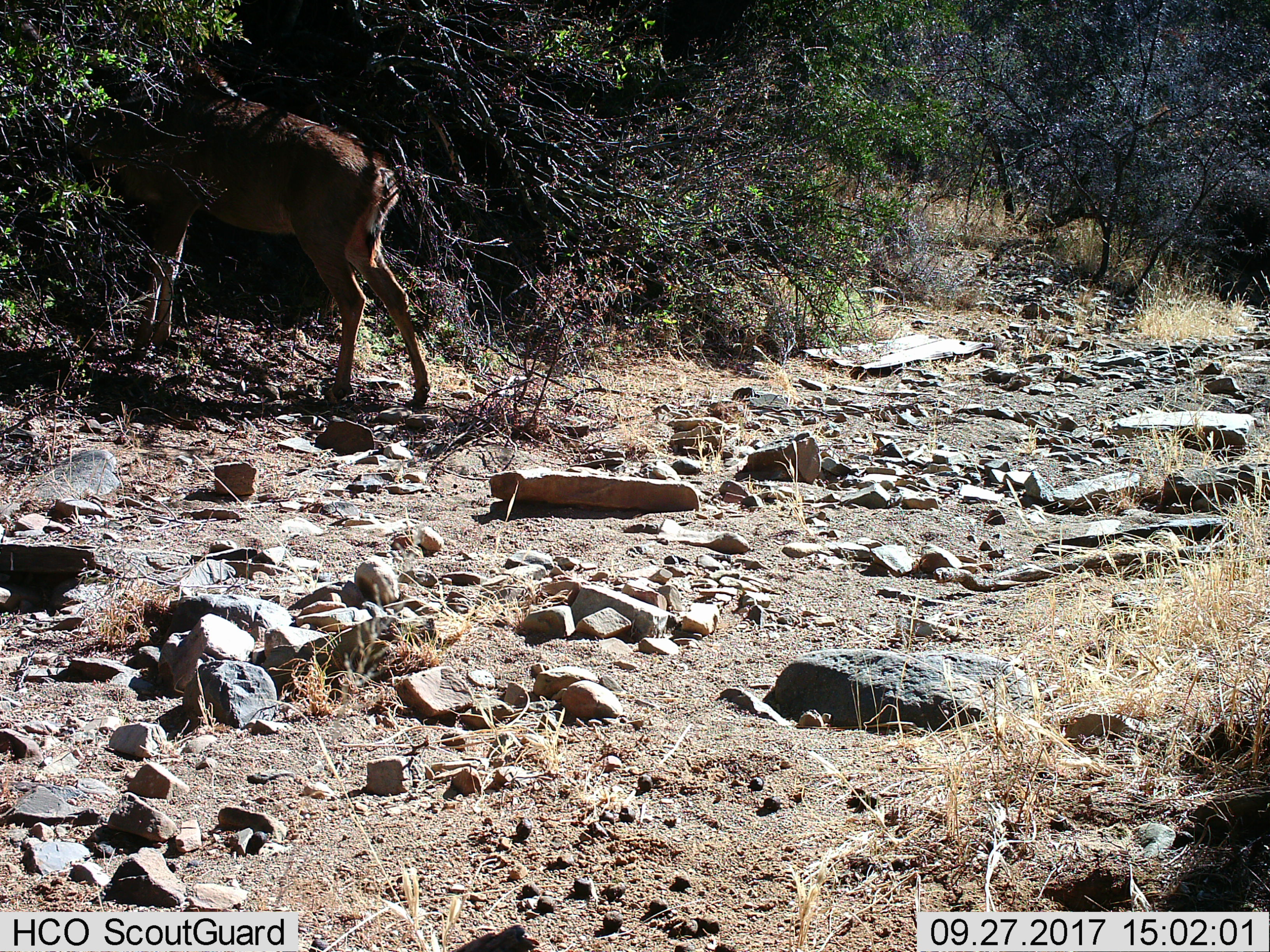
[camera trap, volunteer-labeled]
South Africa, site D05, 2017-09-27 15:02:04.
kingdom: Animalia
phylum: Chordata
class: Mammalia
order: Artiodactyla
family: Bovidae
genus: Redunca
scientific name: Redunca fulvorufula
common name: mountain reedbuck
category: reedbuckmountain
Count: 1.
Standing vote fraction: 67%.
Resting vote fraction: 0%.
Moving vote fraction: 0%.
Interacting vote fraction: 0%.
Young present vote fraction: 0%.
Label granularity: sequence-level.